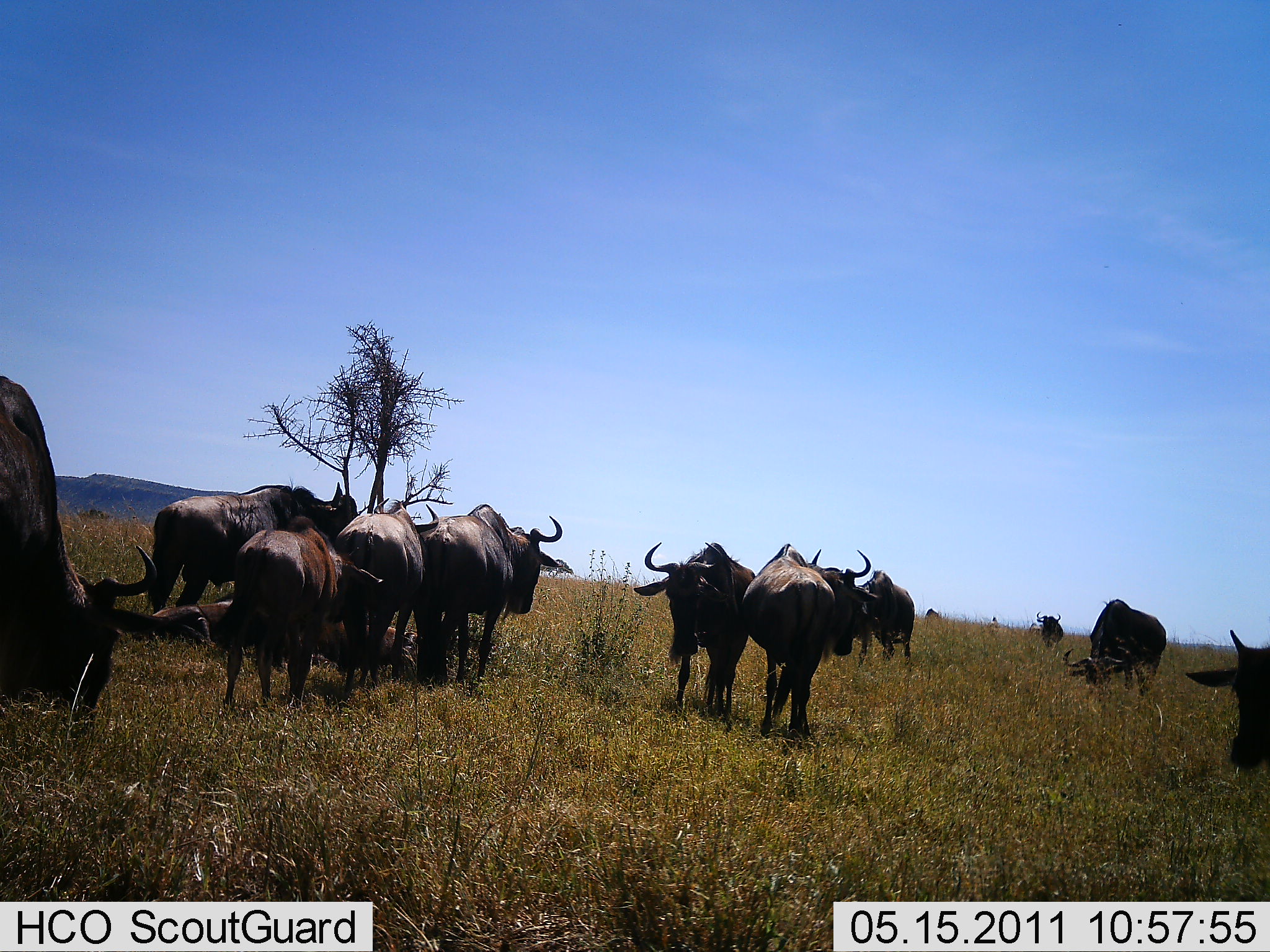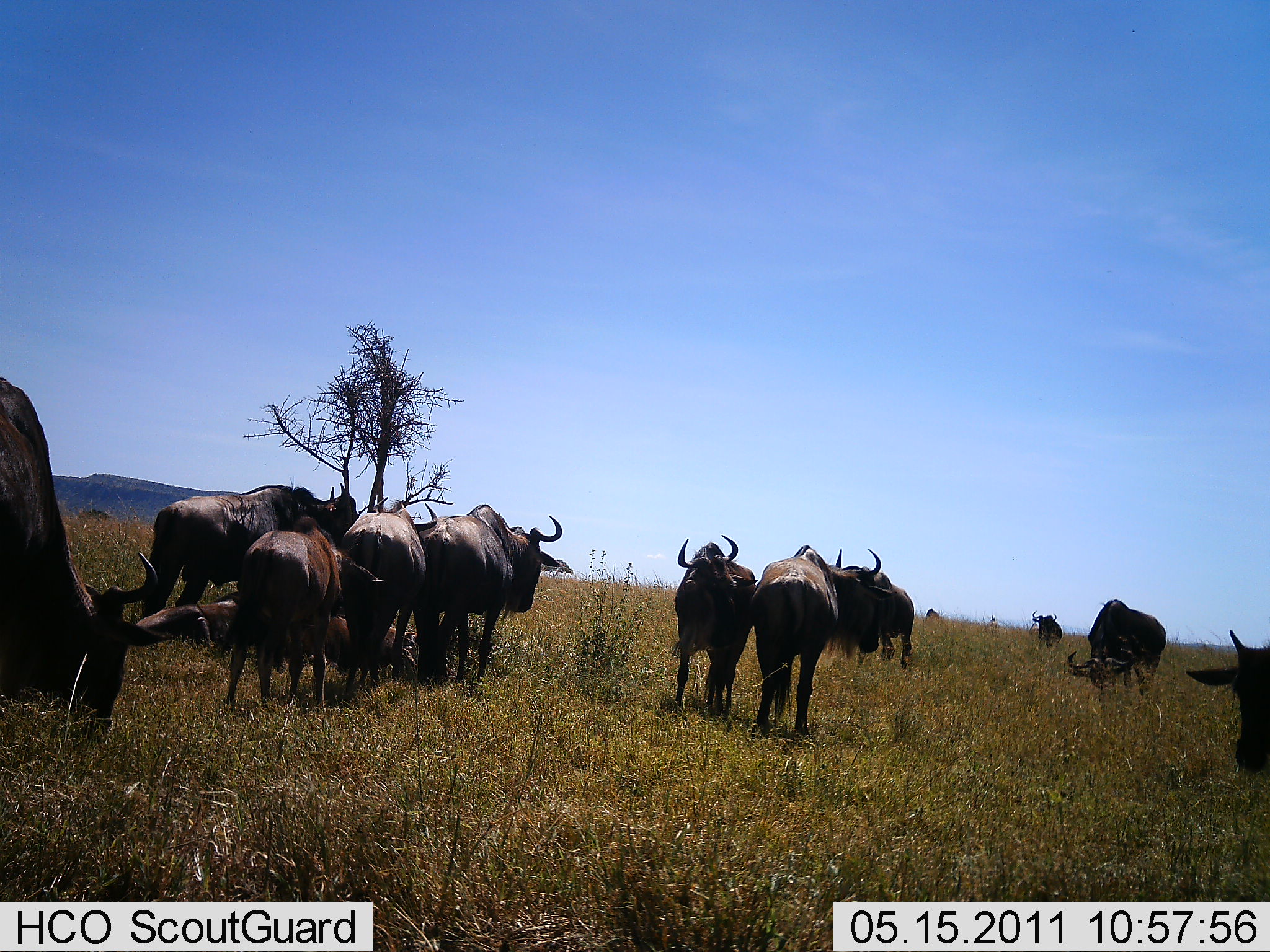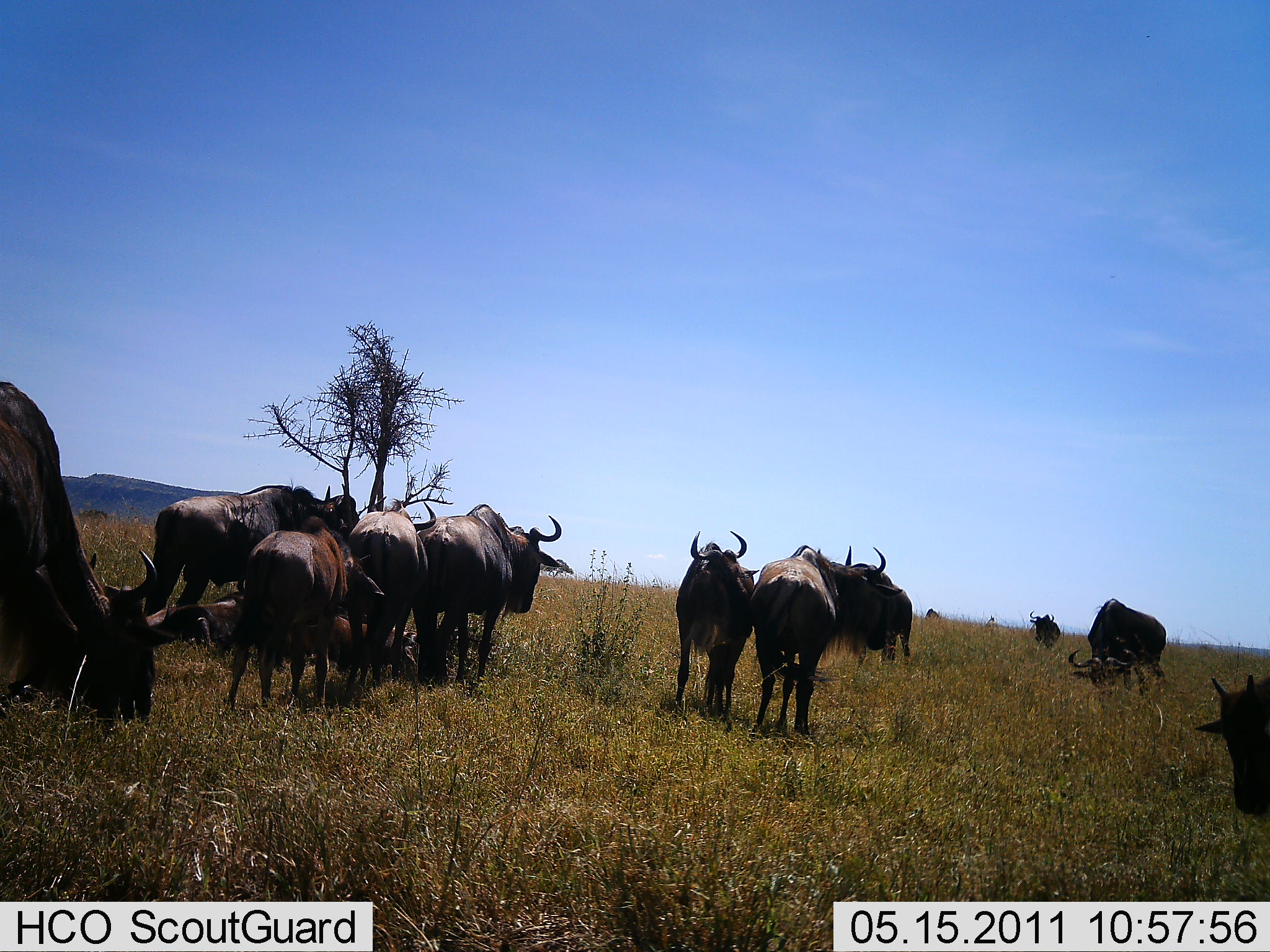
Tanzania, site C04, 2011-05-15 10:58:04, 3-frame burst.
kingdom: Animalia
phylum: Chordata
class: Mammalia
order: Artiodactyla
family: Bovidae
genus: Connochaetes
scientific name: Connochaetes taurinus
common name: blue wildebeest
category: wildebeest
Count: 11-50.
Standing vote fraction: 60%.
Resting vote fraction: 30%.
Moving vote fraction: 60%.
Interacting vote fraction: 0%.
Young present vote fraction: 0%.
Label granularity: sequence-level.